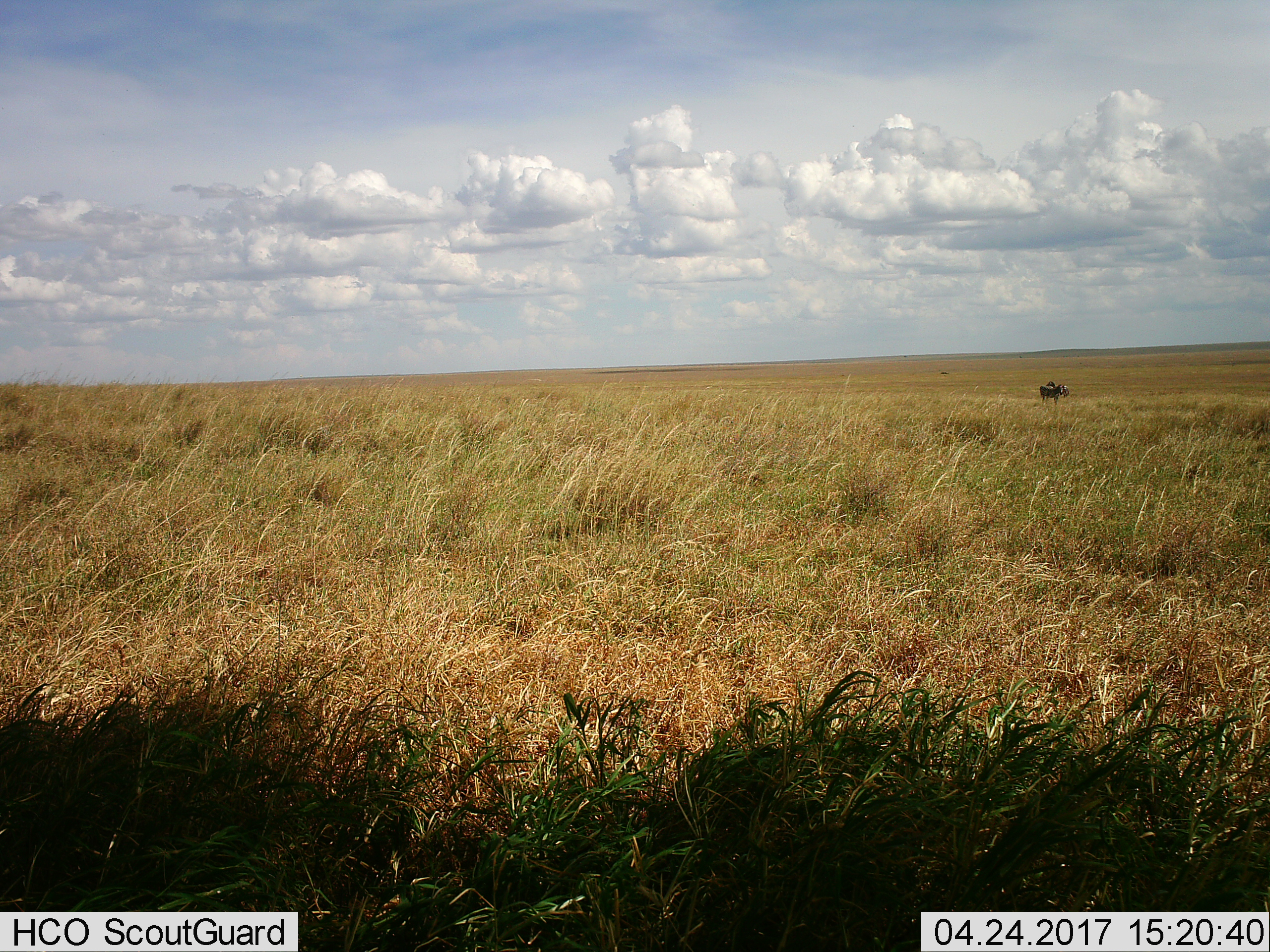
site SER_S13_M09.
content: unidentified animal